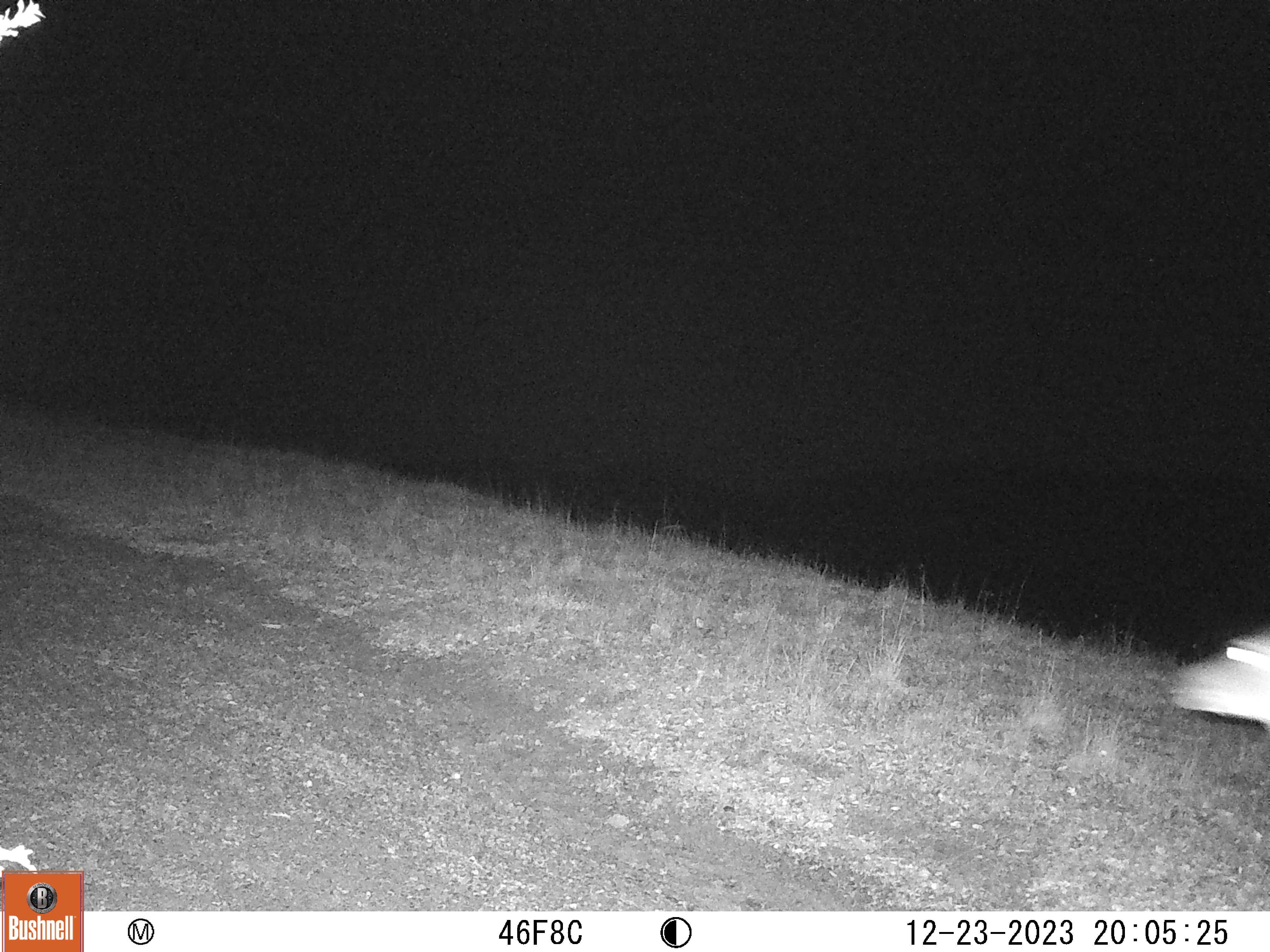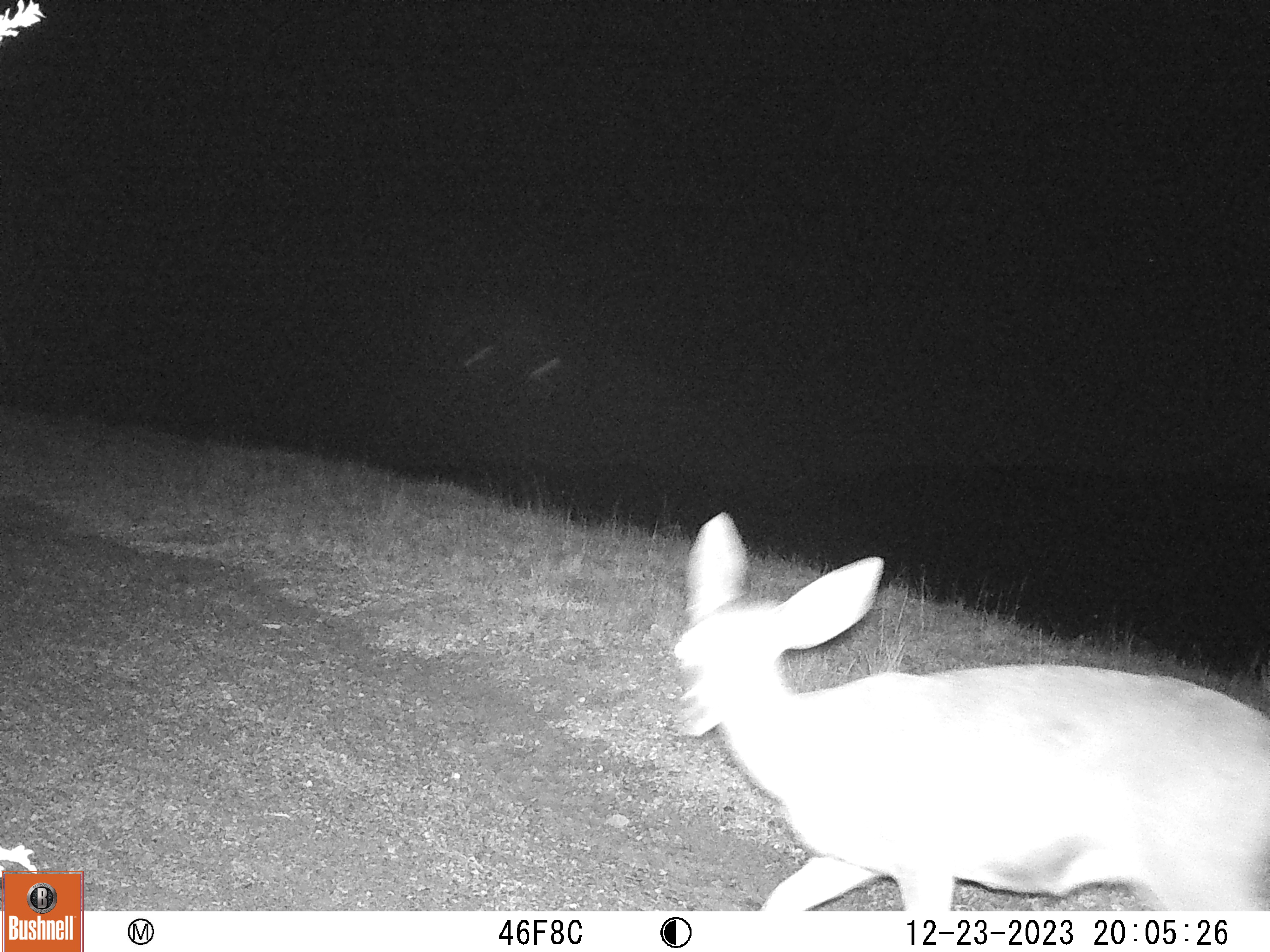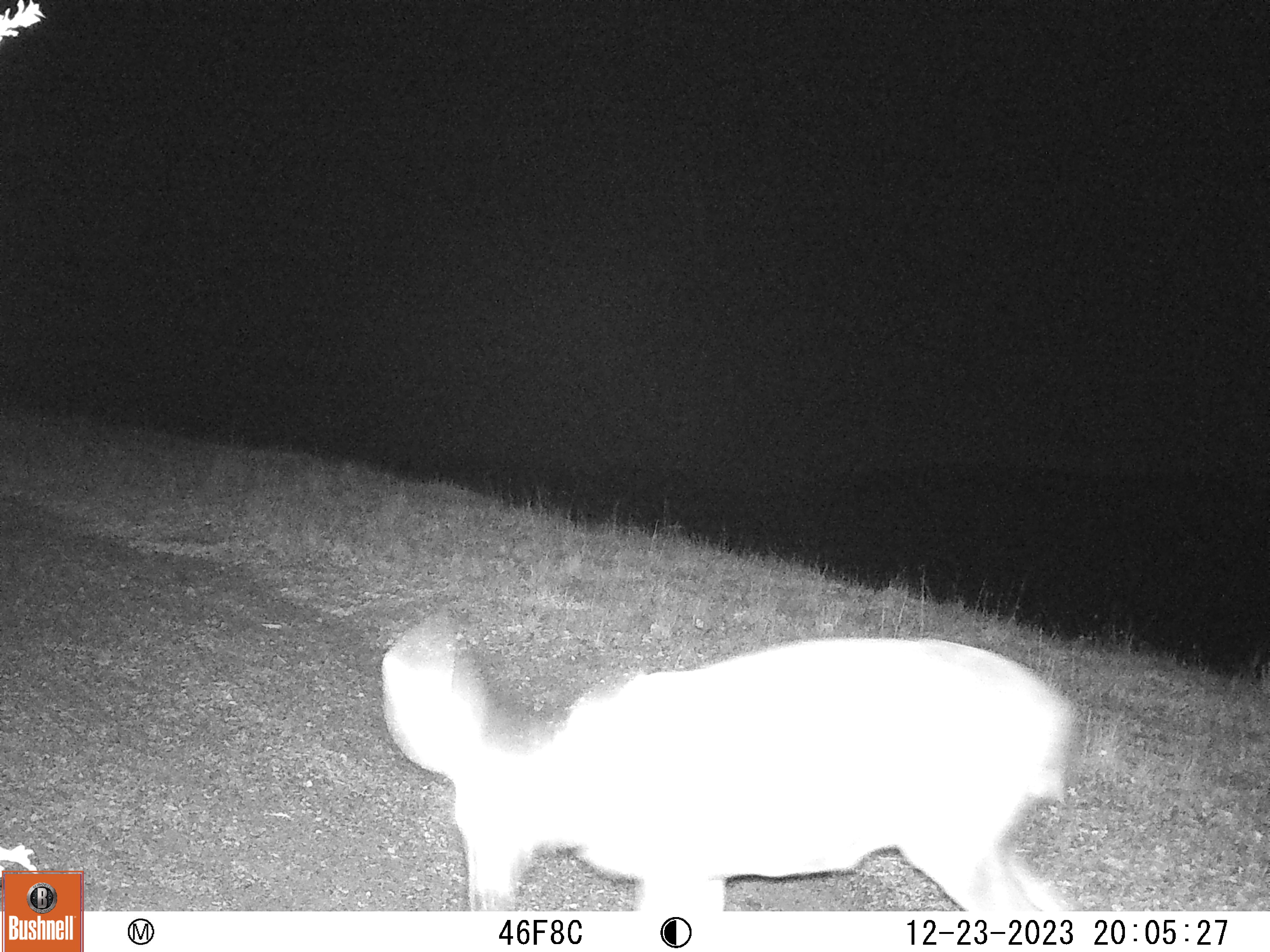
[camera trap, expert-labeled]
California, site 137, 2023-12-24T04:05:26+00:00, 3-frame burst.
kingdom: Animalia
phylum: Chordata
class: Mammalia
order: Artiodactyla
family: Cervidae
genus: Odocoileus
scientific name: Odocoileus hemionus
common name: mule deer